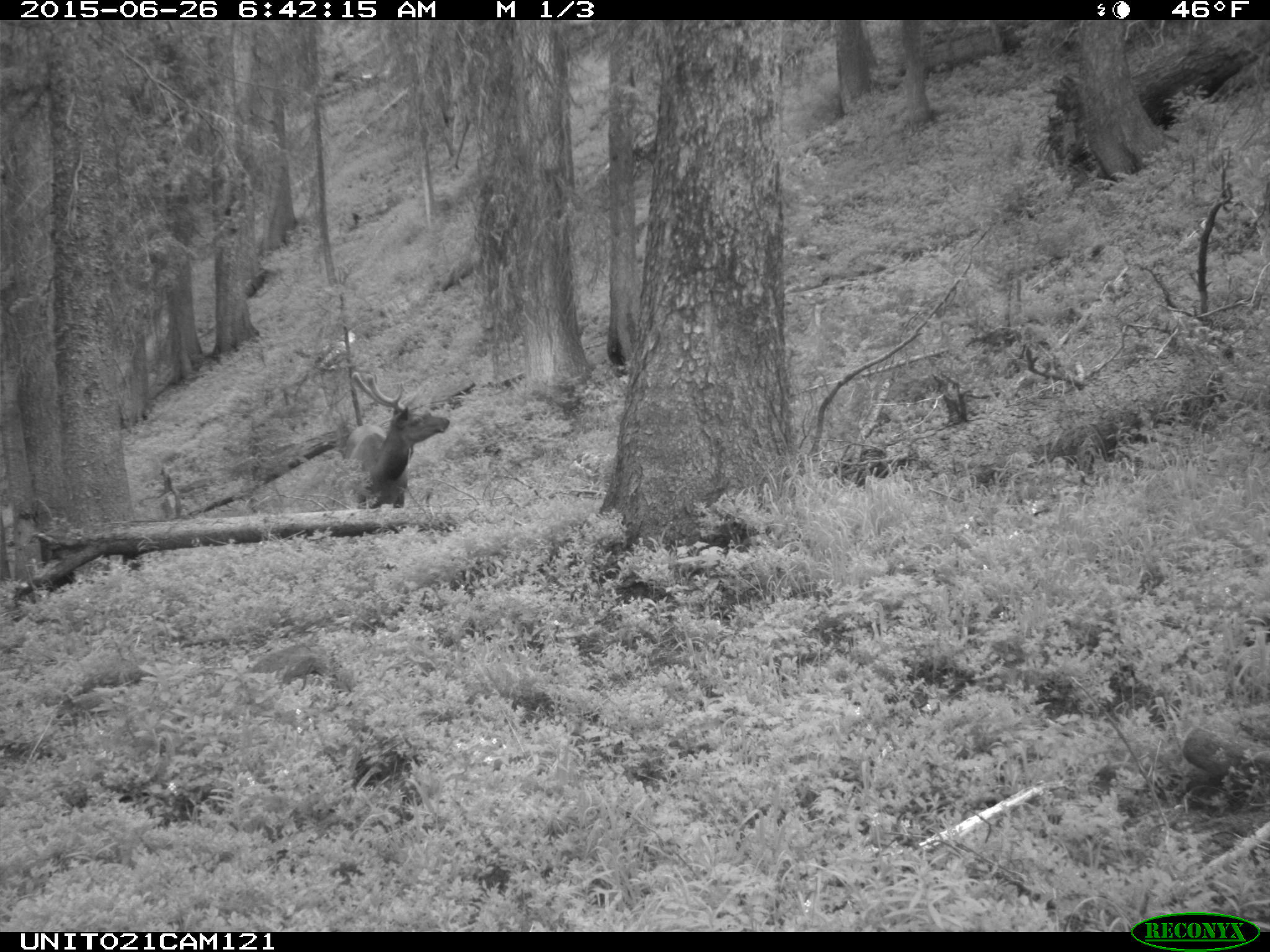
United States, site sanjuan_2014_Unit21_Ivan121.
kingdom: Animalia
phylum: Chordata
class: Mammalia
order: Artiodactyla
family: Cervidae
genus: Cervus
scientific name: Cervus elaphus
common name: red deer